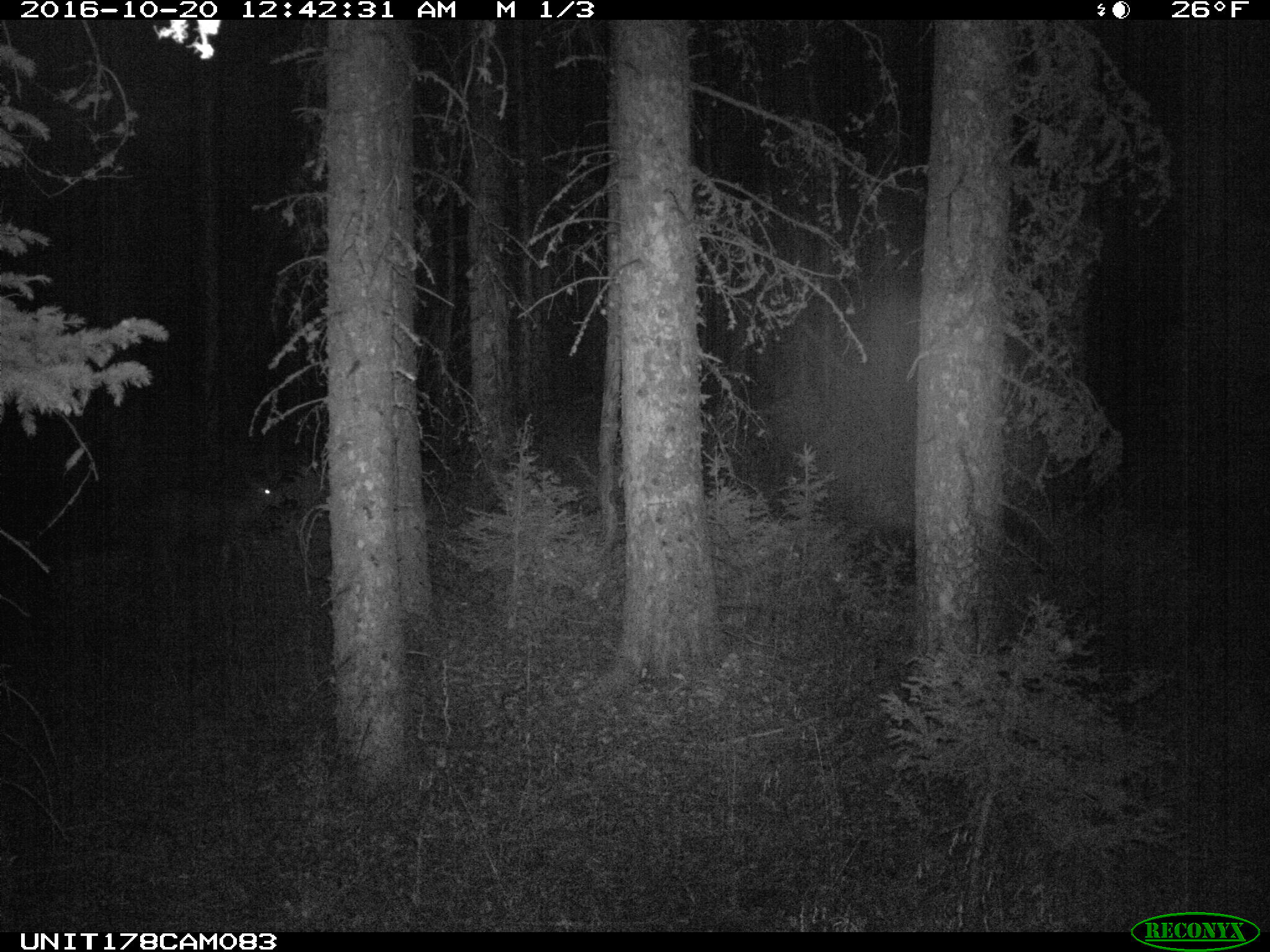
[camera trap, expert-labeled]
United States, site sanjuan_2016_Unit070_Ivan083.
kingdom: Animalia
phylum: Chordata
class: Mammalia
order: Artiodactyla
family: Cervidae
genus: Odocoileus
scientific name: Odocoileus hemionus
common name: mule deer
Odocoileus hemionus (mule deer).